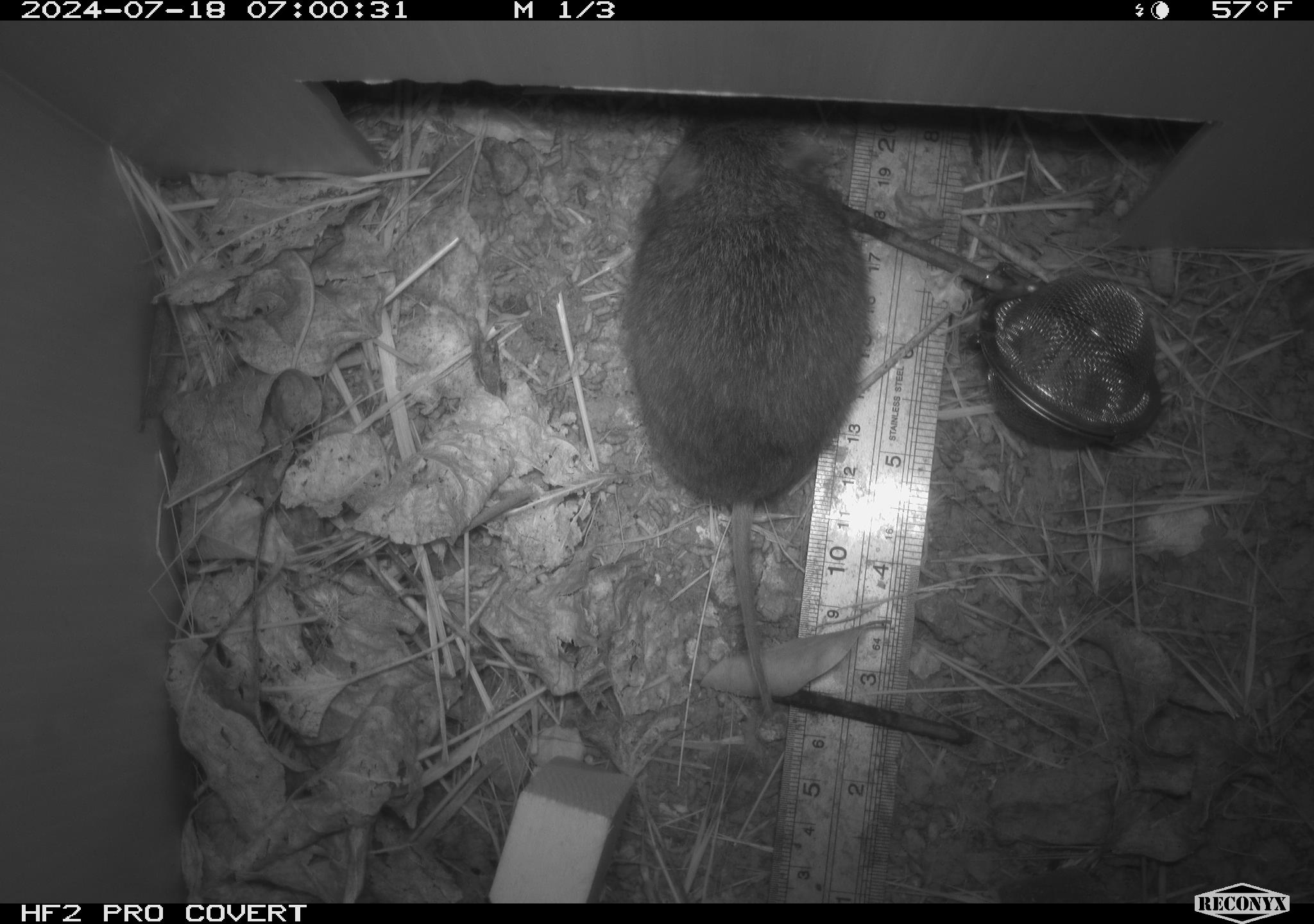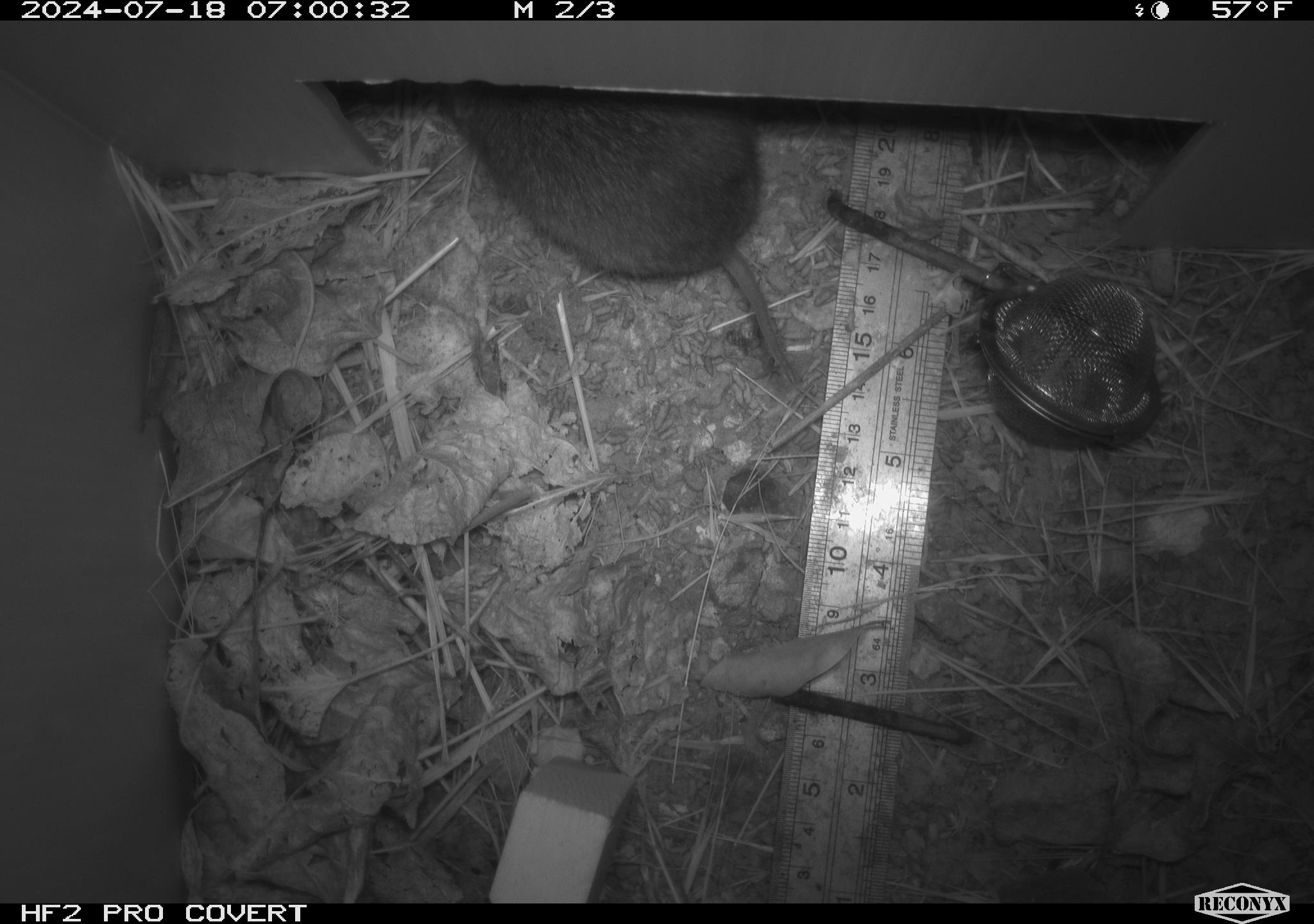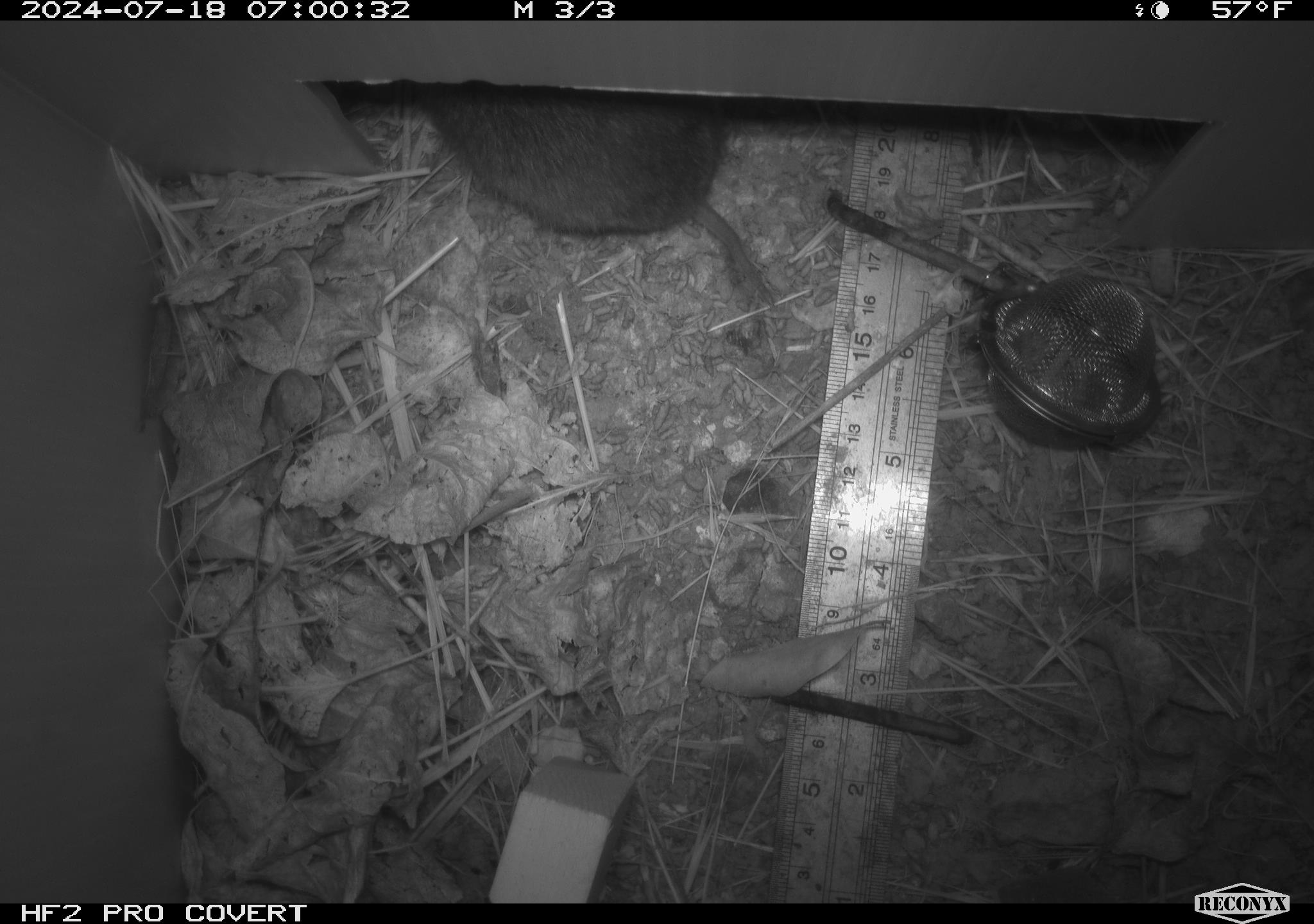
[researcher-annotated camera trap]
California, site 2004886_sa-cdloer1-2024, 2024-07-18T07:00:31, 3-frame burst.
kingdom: Animalia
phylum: Chordata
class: Mammalia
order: Rodentia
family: Cricetidae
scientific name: Arvicolinae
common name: voles, lemmings, and muskrats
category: arvicolinae subfamily